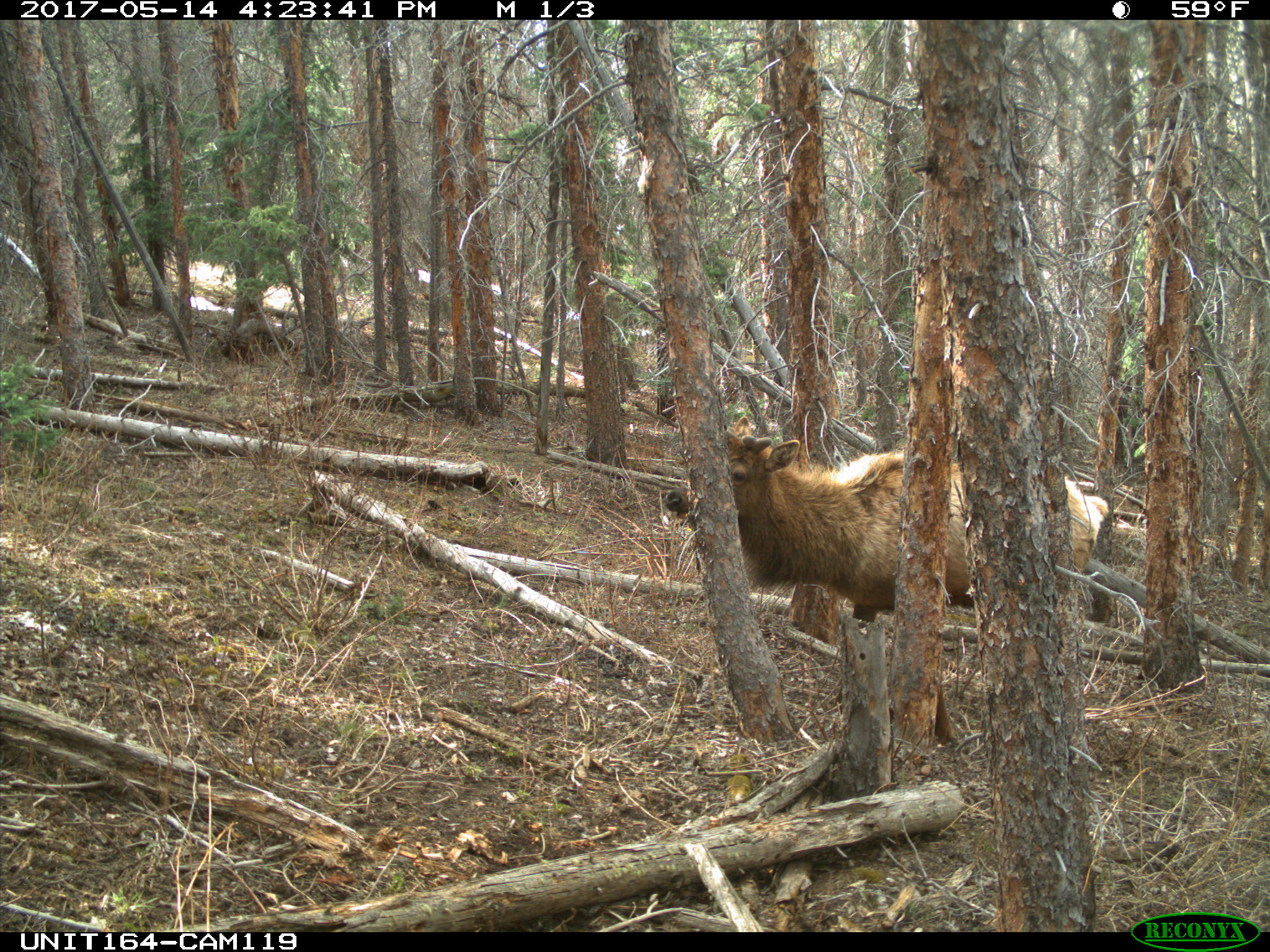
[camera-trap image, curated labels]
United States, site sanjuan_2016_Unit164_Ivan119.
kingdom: Animalia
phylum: Chordata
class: Mammalia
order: Artiodactyla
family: Cervidae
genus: Cervus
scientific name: Cervus elaphus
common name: red deer